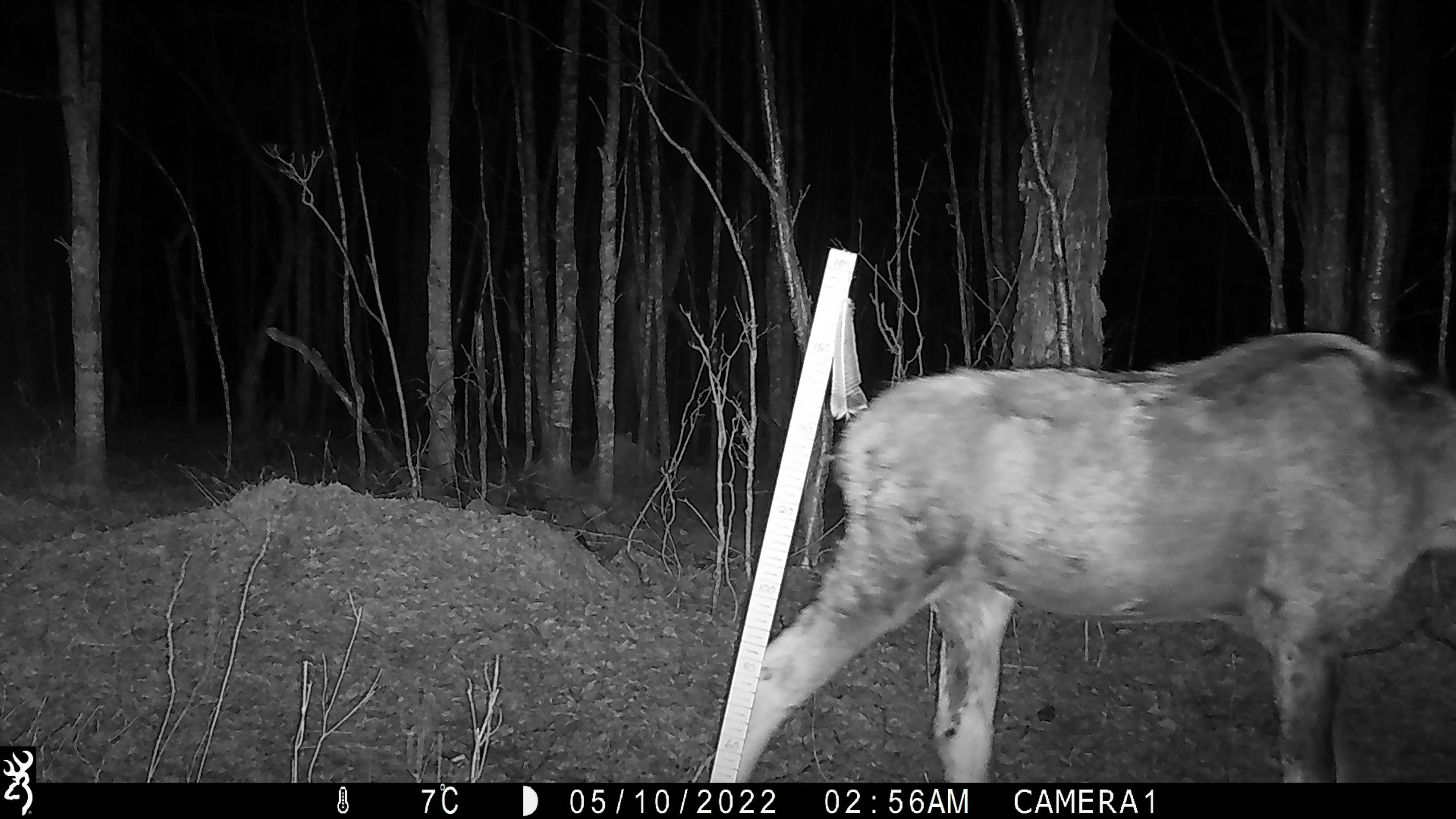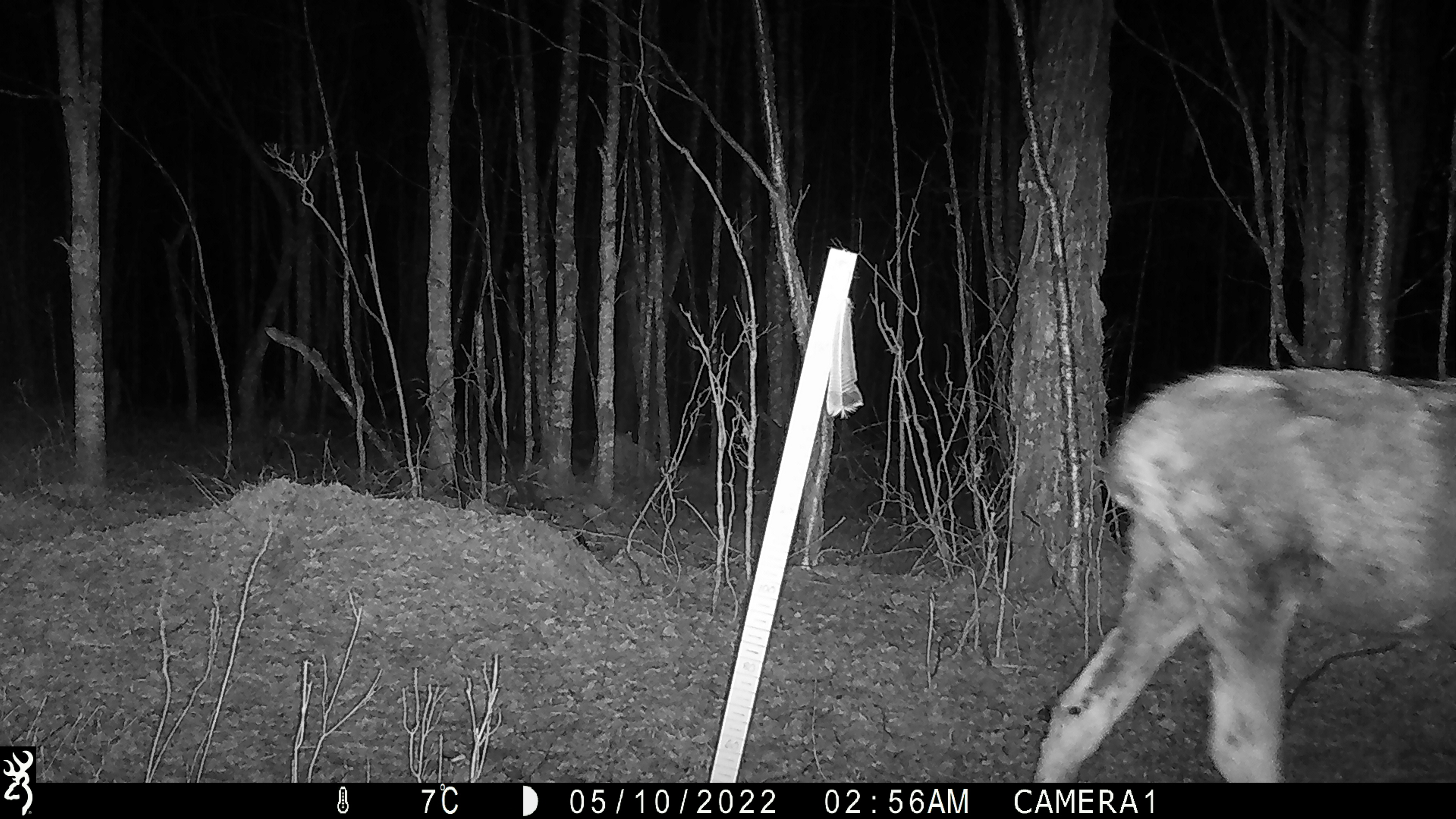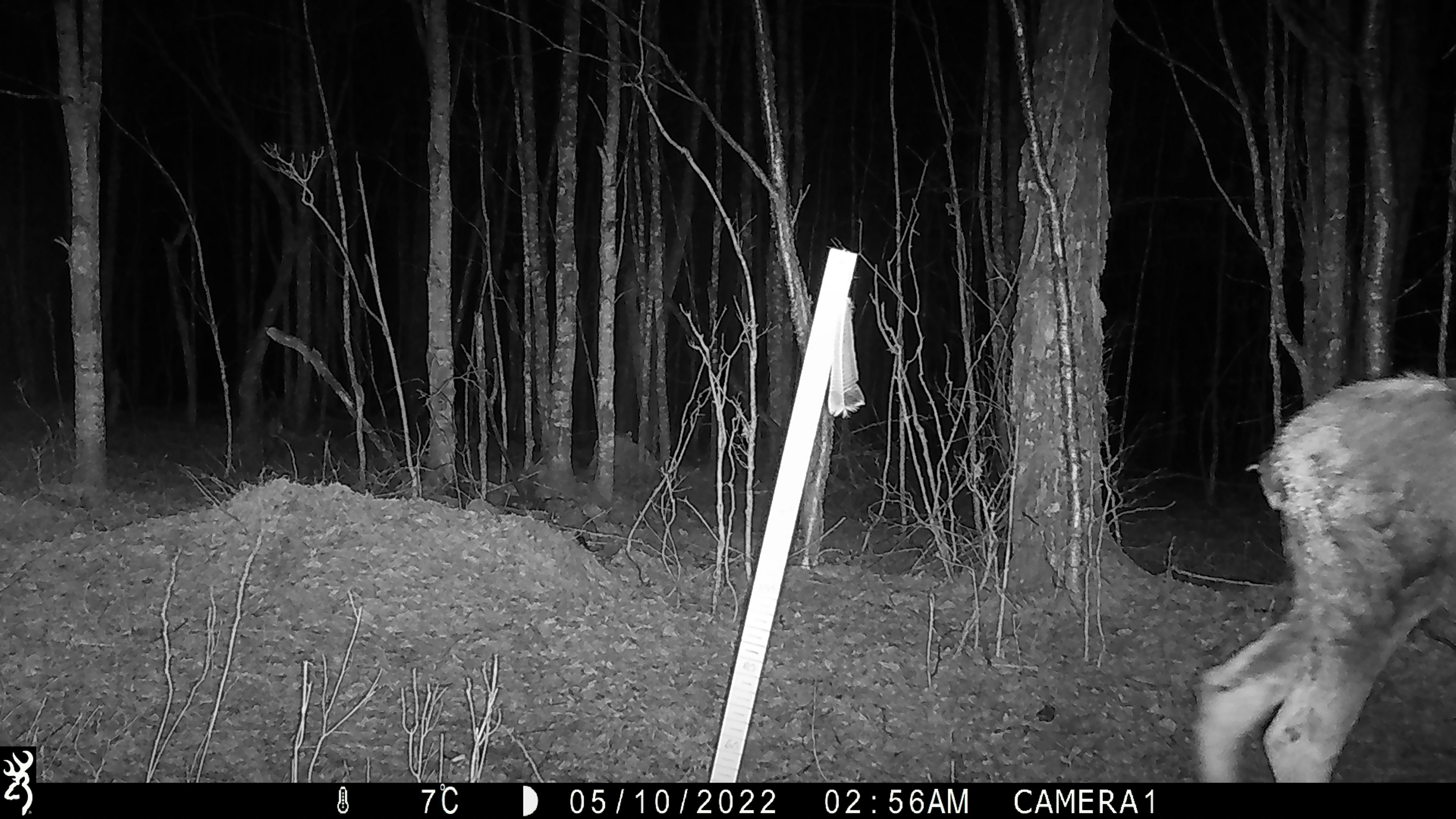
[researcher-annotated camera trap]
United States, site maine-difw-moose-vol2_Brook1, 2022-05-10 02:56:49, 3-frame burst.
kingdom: Animalia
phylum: Chordata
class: Mammalia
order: Artiodactyla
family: Cervidae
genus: Alces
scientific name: Alces alces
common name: moose